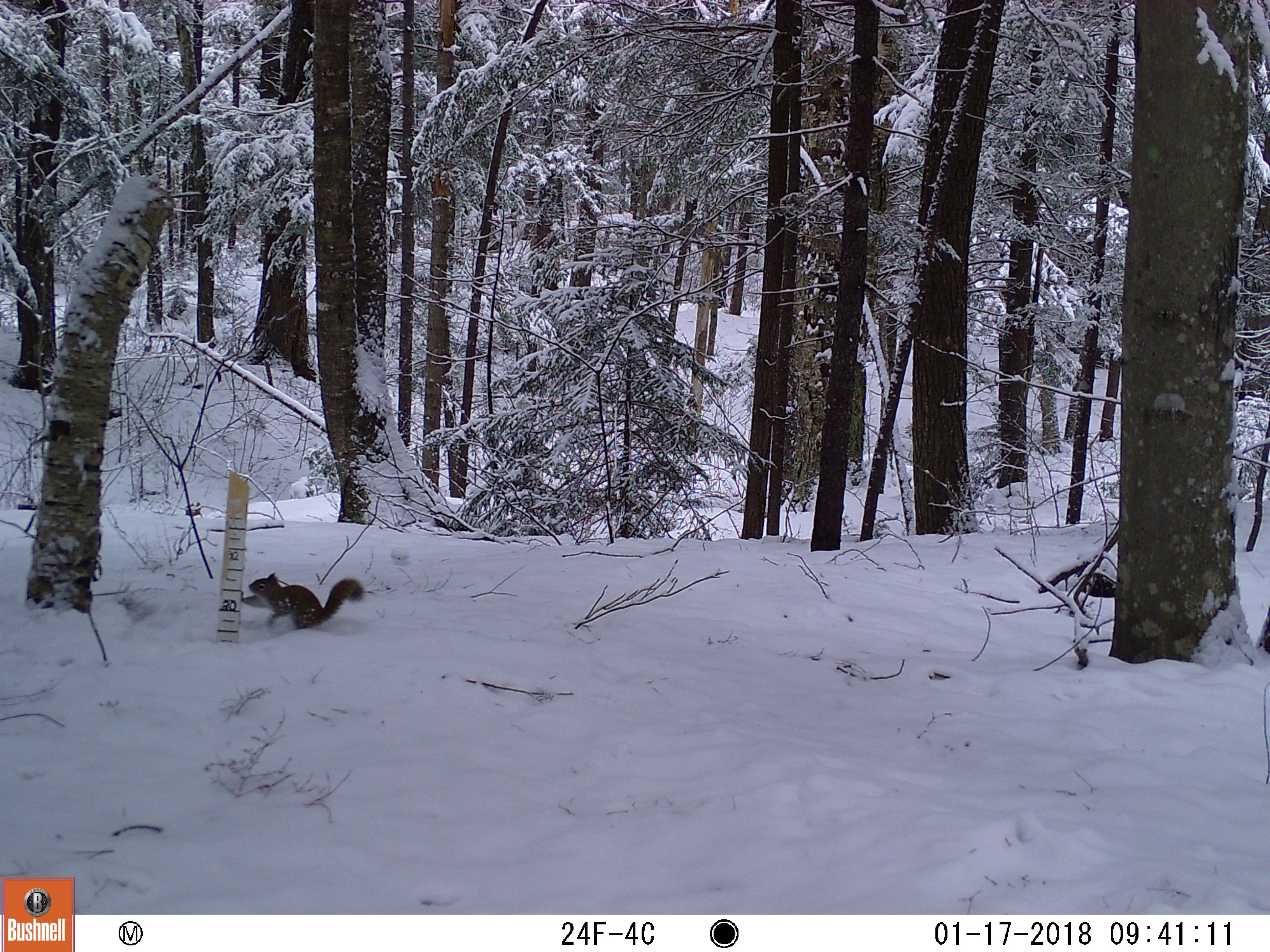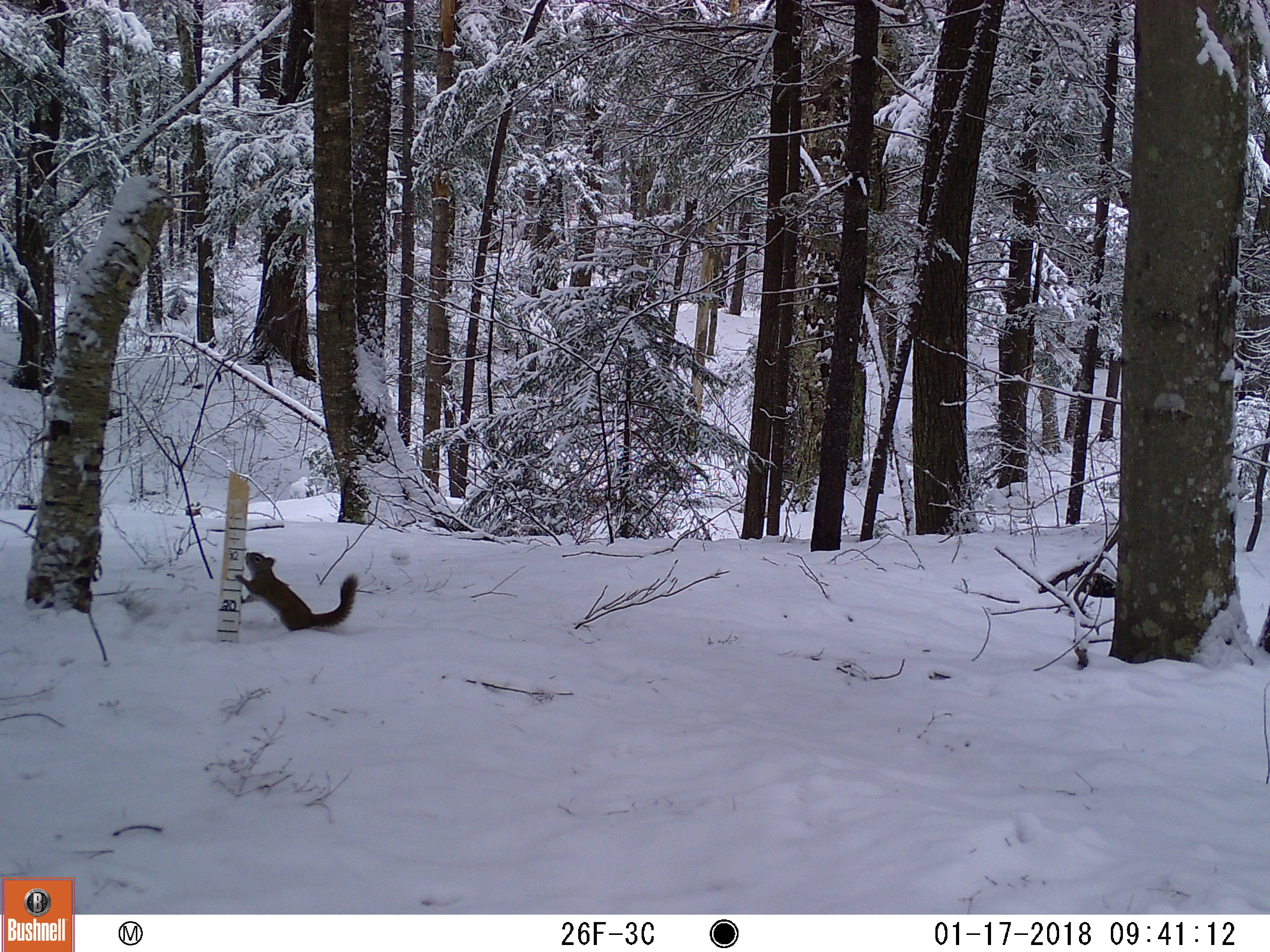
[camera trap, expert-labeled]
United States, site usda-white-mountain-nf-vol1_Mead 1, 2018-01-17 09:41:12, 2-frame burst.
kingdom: Animalia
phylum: Chordata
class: Mammalia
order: Rodentia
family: Sciuridae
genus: Tamiasciurus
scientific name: Tamiasciurus hudsonicus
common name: red squirrel